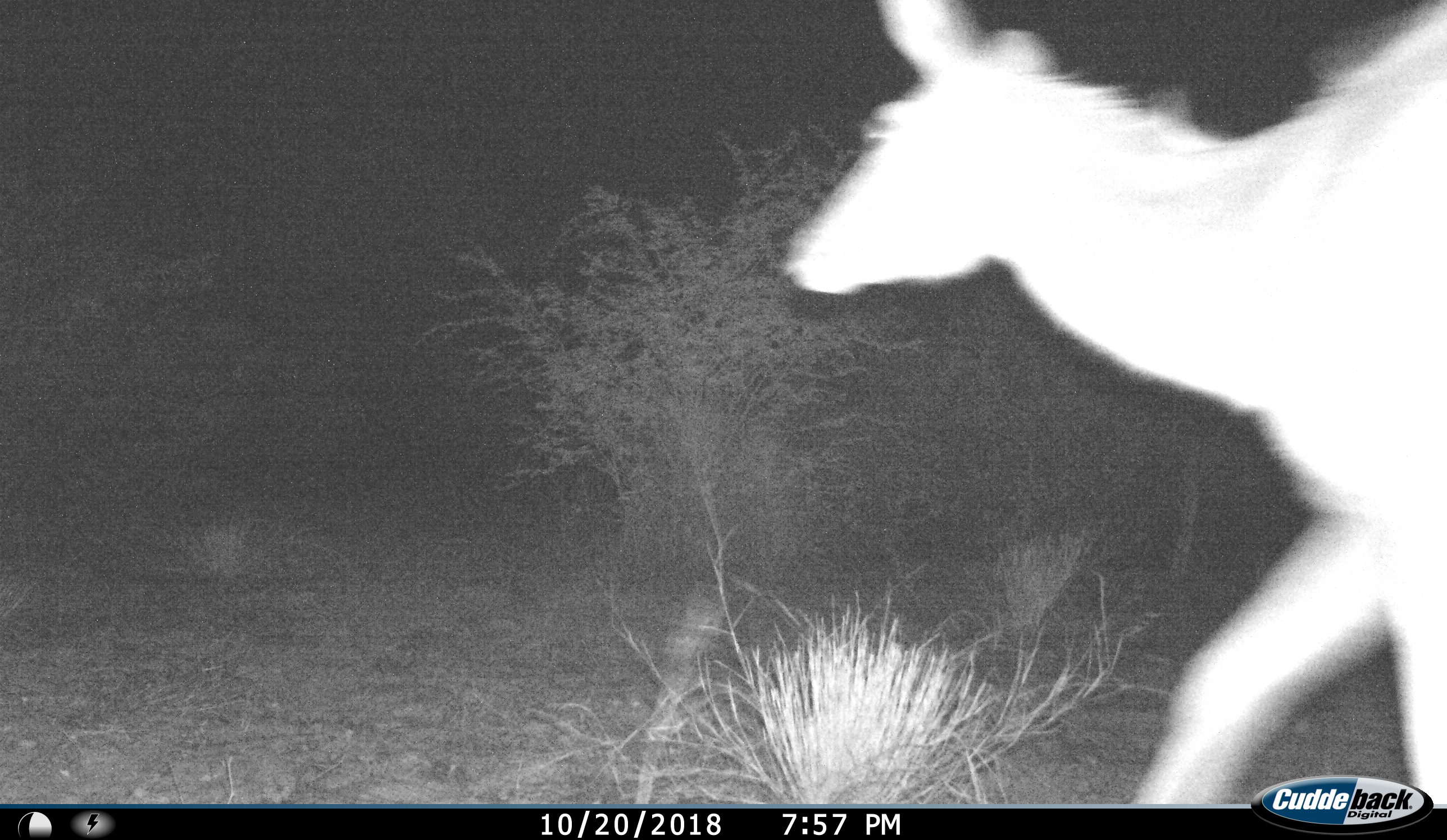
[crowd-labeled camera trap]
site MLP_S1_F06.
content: unidentified animal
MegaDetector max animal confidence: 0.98